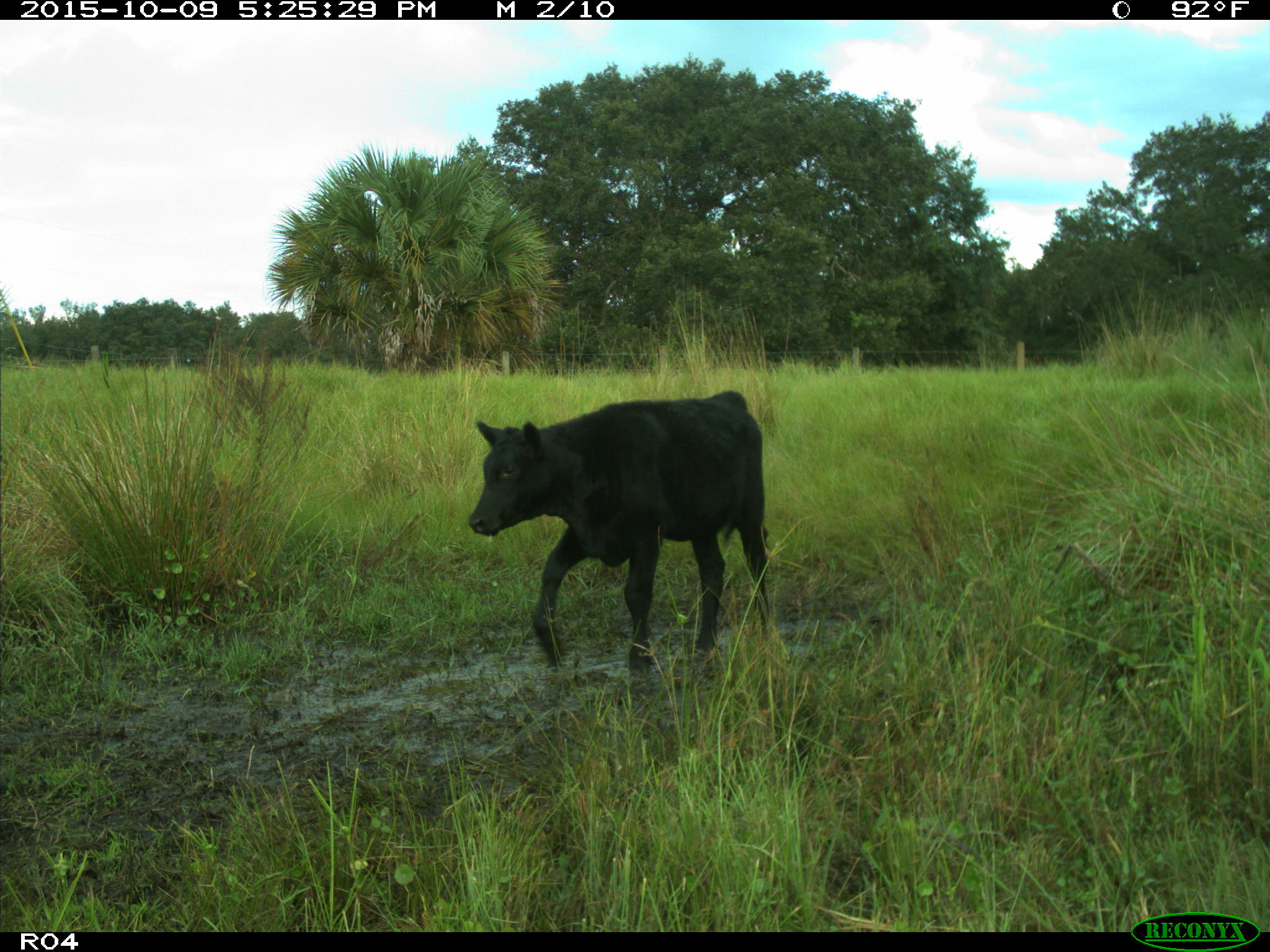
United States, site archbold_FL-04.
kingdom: Animalia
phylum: Chordata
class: Mammalia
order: Artiodactyla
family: Bovidae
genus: Bos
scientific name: Bos taurus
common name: domestic cow